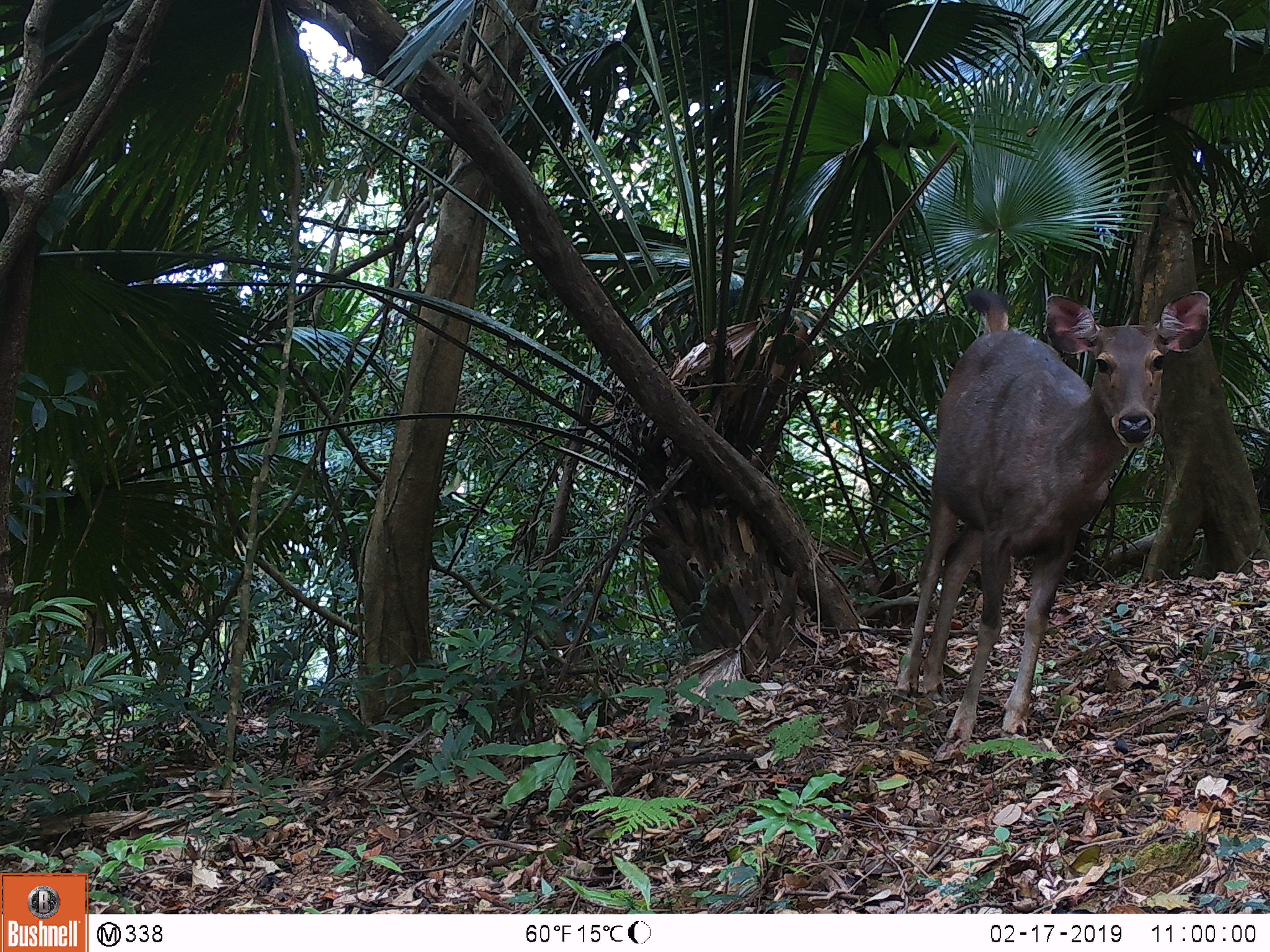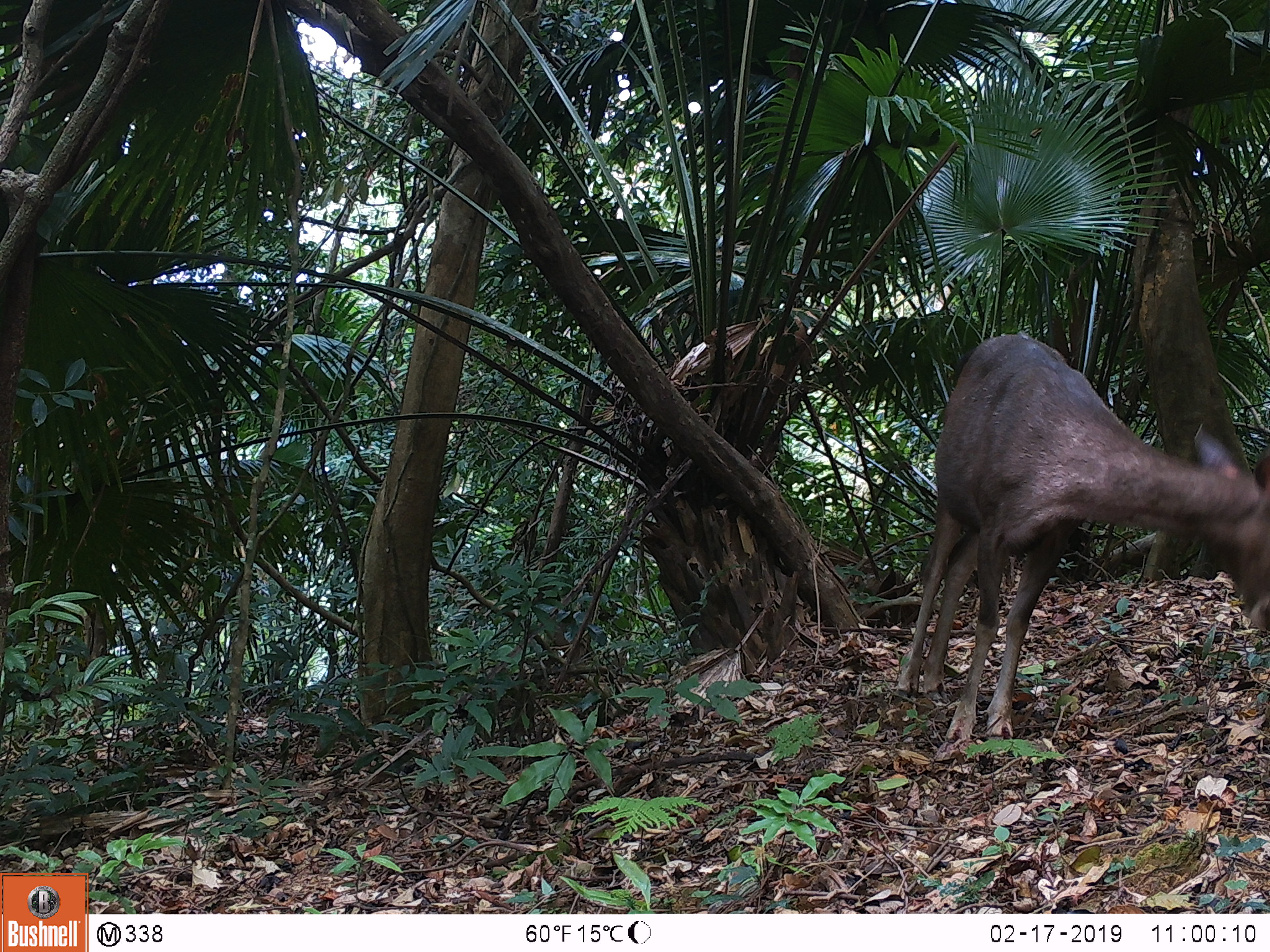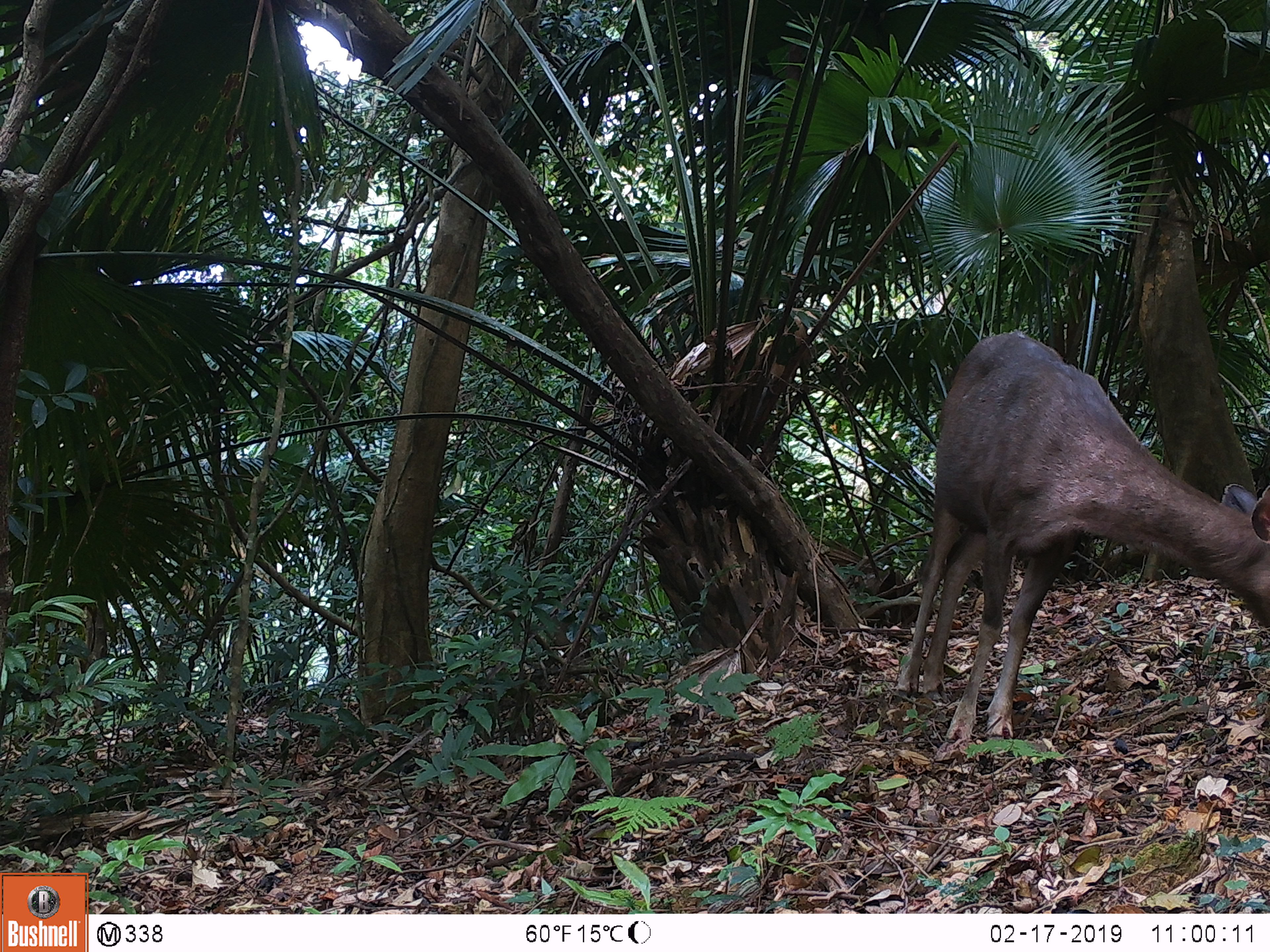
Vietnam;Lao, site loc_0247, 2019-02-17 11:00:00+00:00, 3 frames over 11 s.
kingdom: Animalia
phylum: Chordata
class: Mammalia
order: Artiodactyla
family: Cervidae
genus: Rusa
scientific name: Rusa unicolor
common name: sambar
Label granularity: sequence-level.